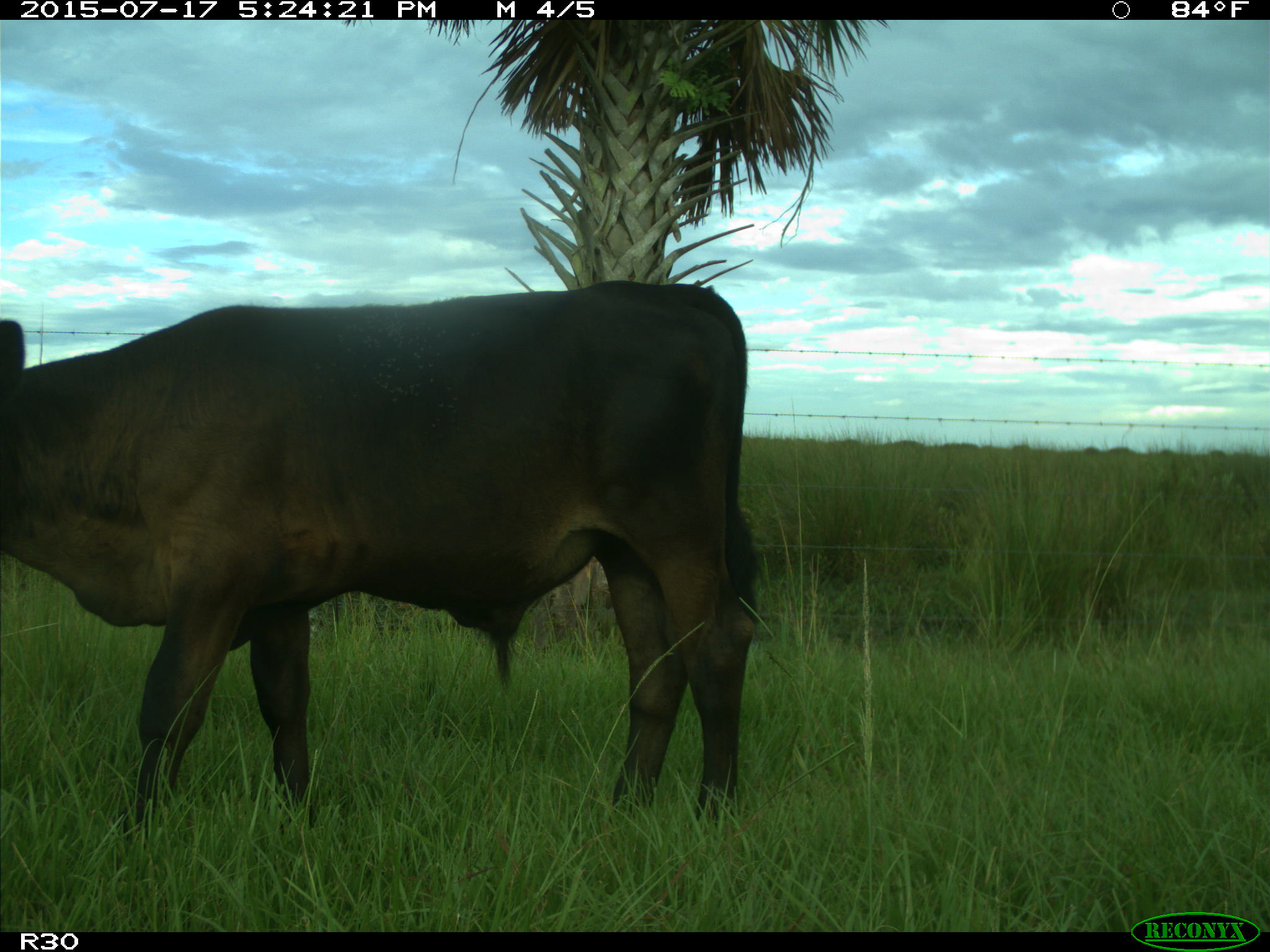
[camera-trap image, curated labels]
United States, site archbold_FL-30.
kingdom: Animalia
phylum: Chordata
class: Mammalia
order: Artiodactyla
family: Bovidae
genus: Bos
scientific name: Bos taurus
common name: domestic cow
Bos taurus (domestic cow).